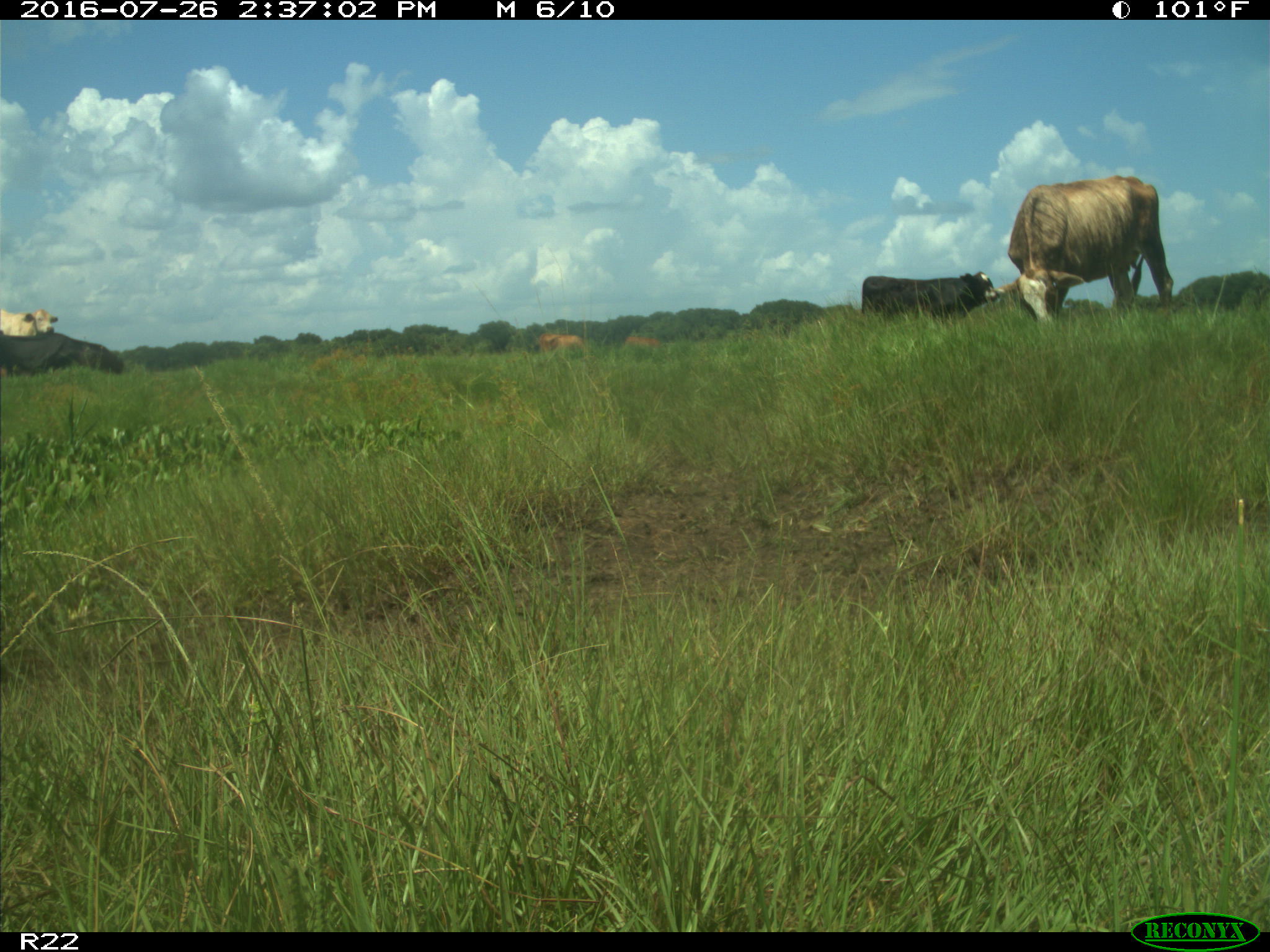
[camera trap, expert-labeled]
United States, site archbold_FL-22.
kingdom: Animalia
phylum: Chordata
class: Mammalia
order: Artiodactyla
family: Bovidae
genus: Bos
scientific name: Bos taurus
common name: domestic cow